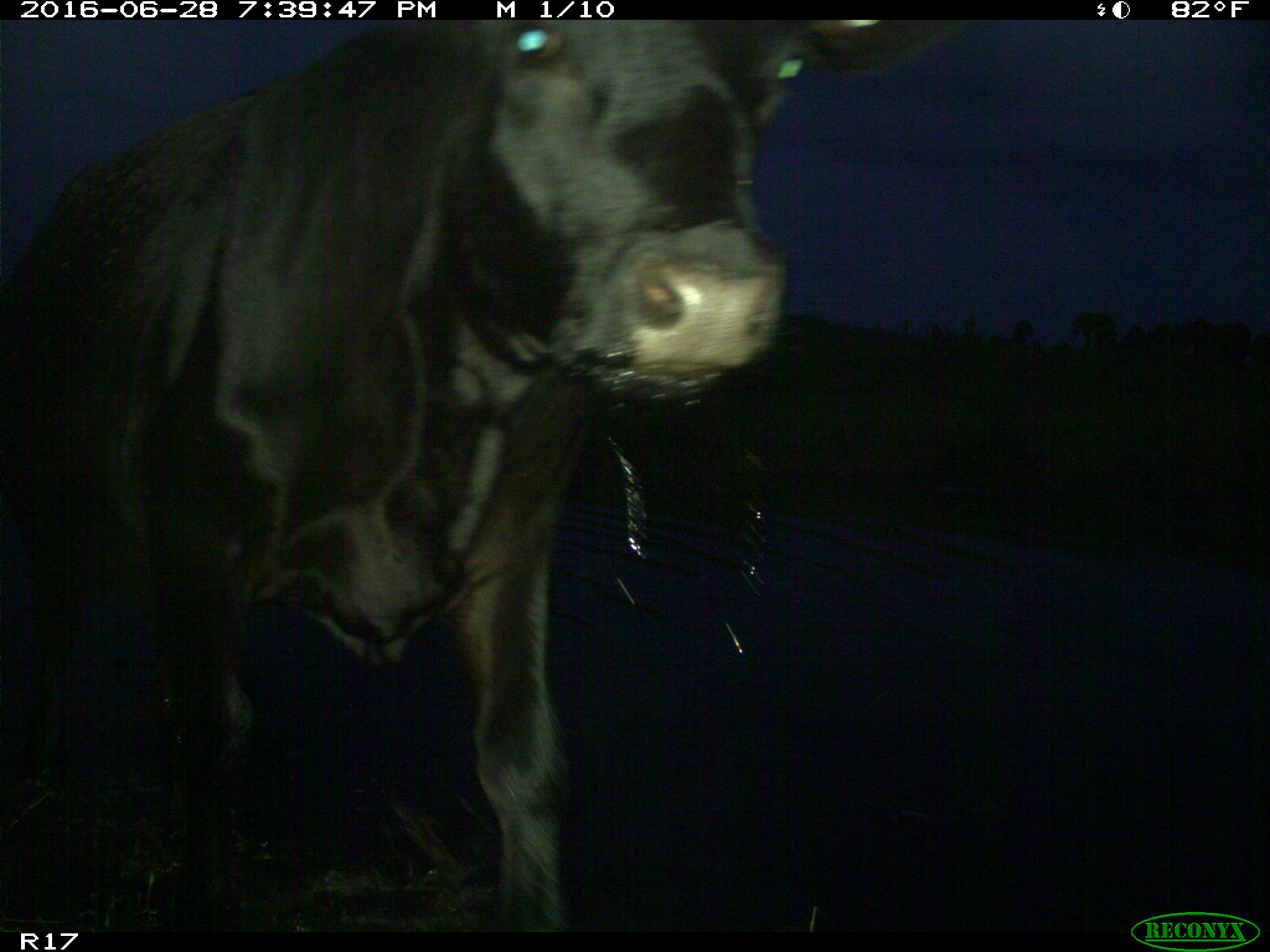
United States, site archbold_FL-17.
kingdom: Animalia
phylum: Chordata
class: Mammalia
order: Artiodactyla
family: Bovidae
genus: Bos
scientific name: Bos taurus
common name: domestic cow